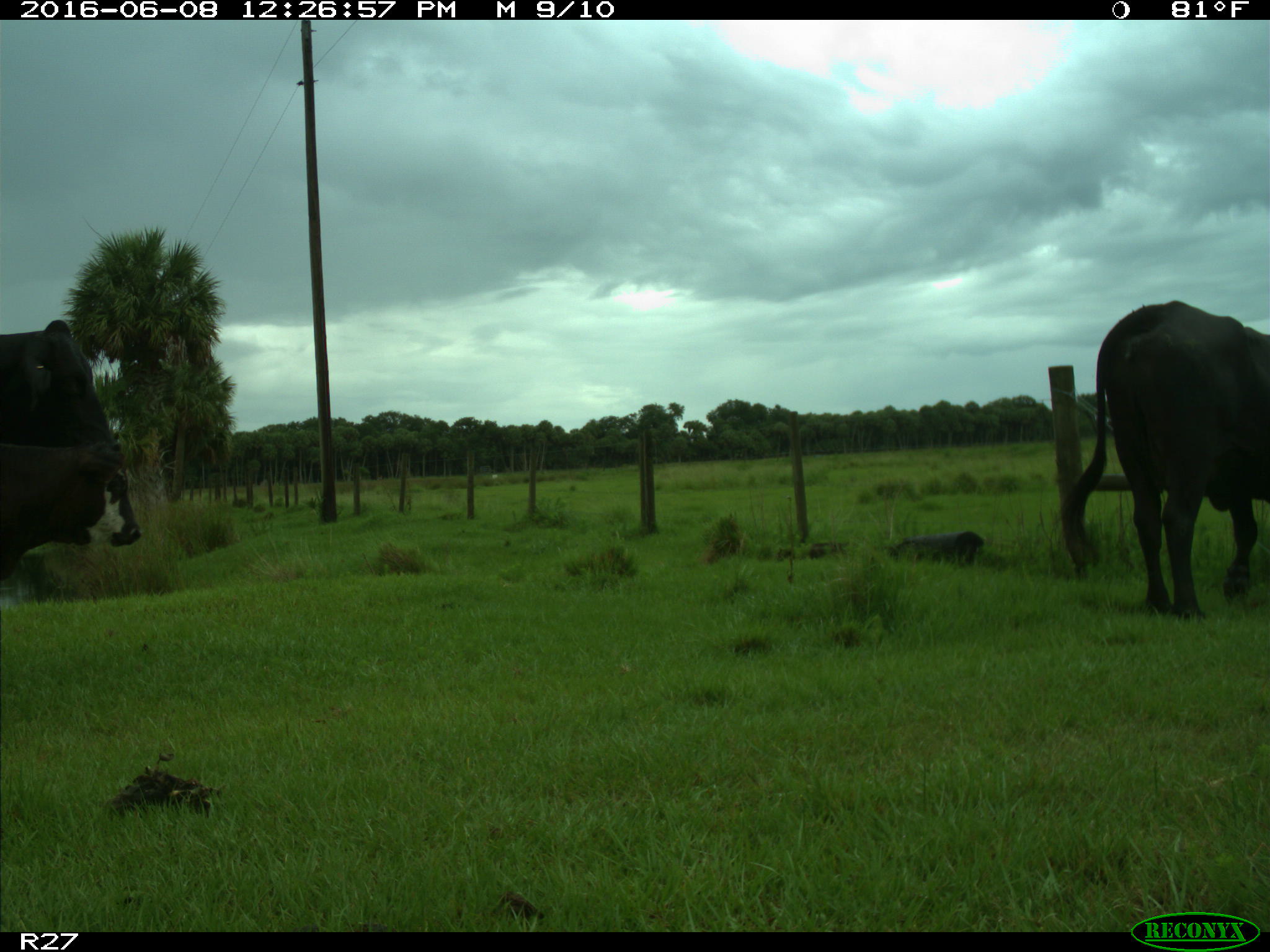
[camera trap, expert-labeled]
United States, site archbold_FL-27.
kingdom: Animalia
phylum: Chordata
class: Mammalia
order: Artiodactyla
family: Bovidae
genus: Bos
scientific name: Bos taurus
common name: domestic cow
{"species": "Bos taurus (domestic cow)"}